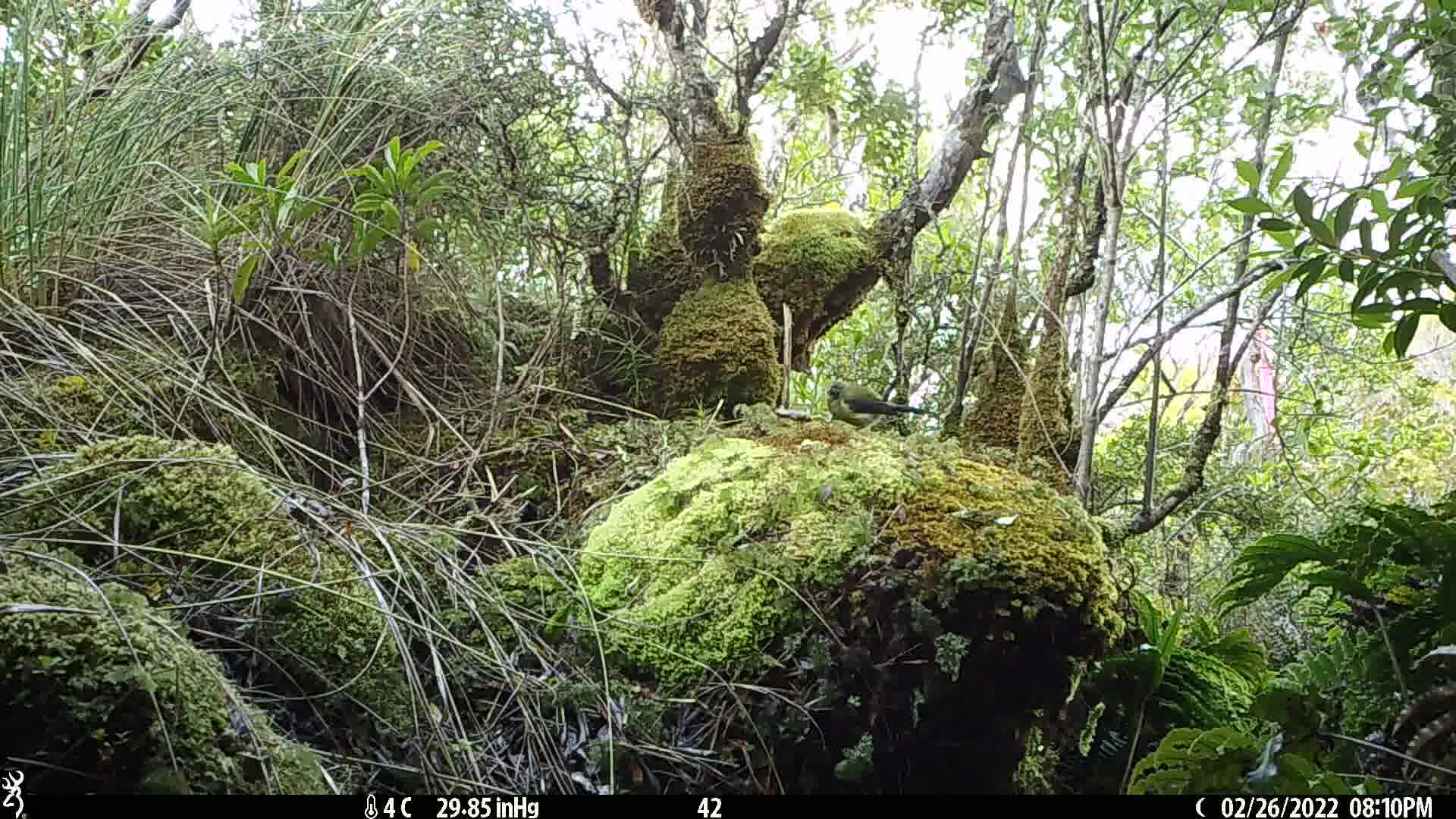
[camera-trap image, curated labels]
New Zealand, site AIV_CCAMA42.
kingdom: Animalia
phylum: Chordata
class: Aves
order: Passeriformes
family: Meliphagidae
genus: Anthornis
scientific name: Anthornis melanura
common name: new zealand bellbird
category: bellbird